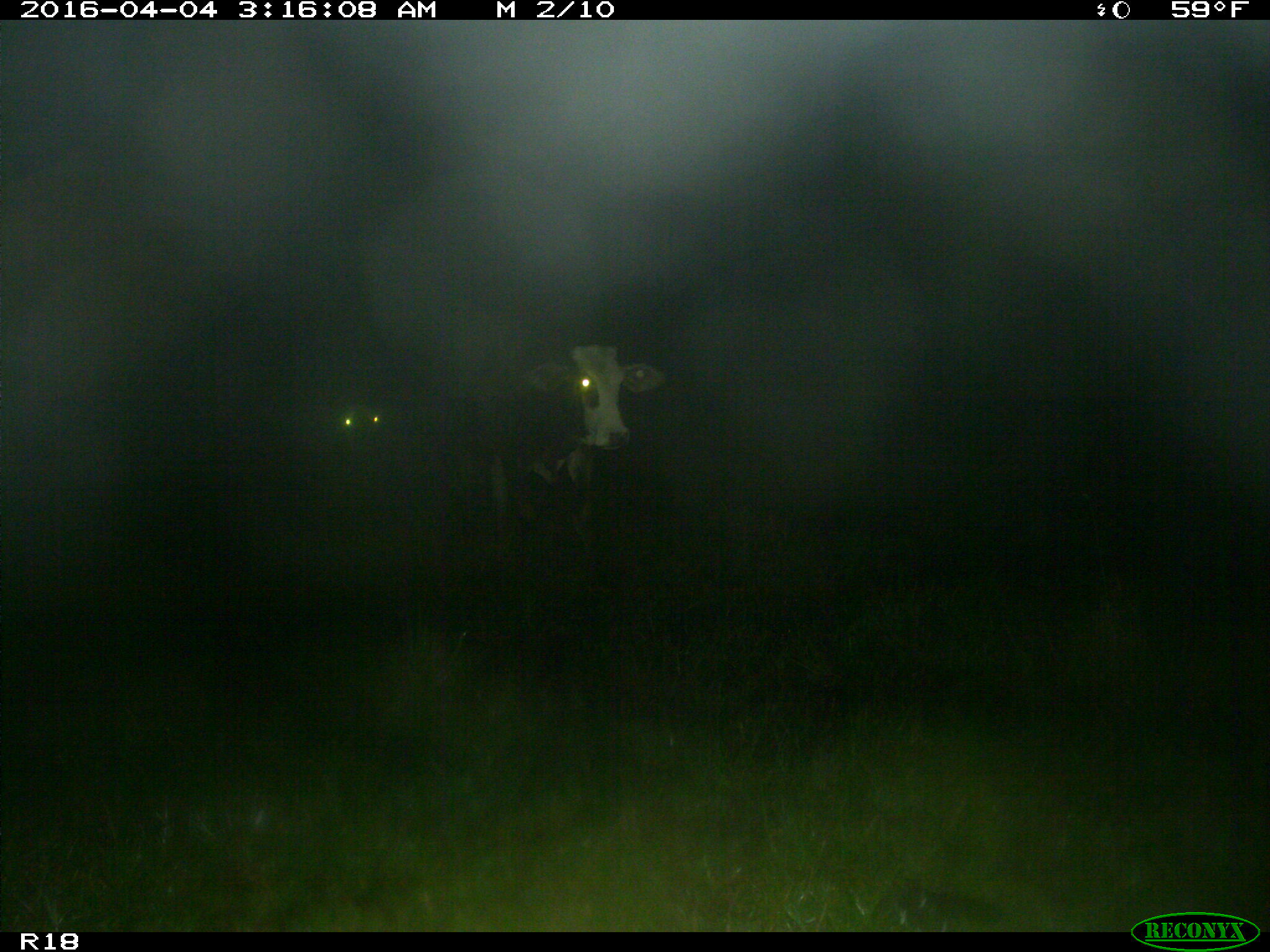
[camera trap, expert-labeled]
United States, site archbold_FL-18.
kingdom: Animalia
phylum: Chordata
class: Mammalia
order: Artiodactyla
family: Bovidae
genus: Bos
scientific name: Bos taurus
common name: domestic cow